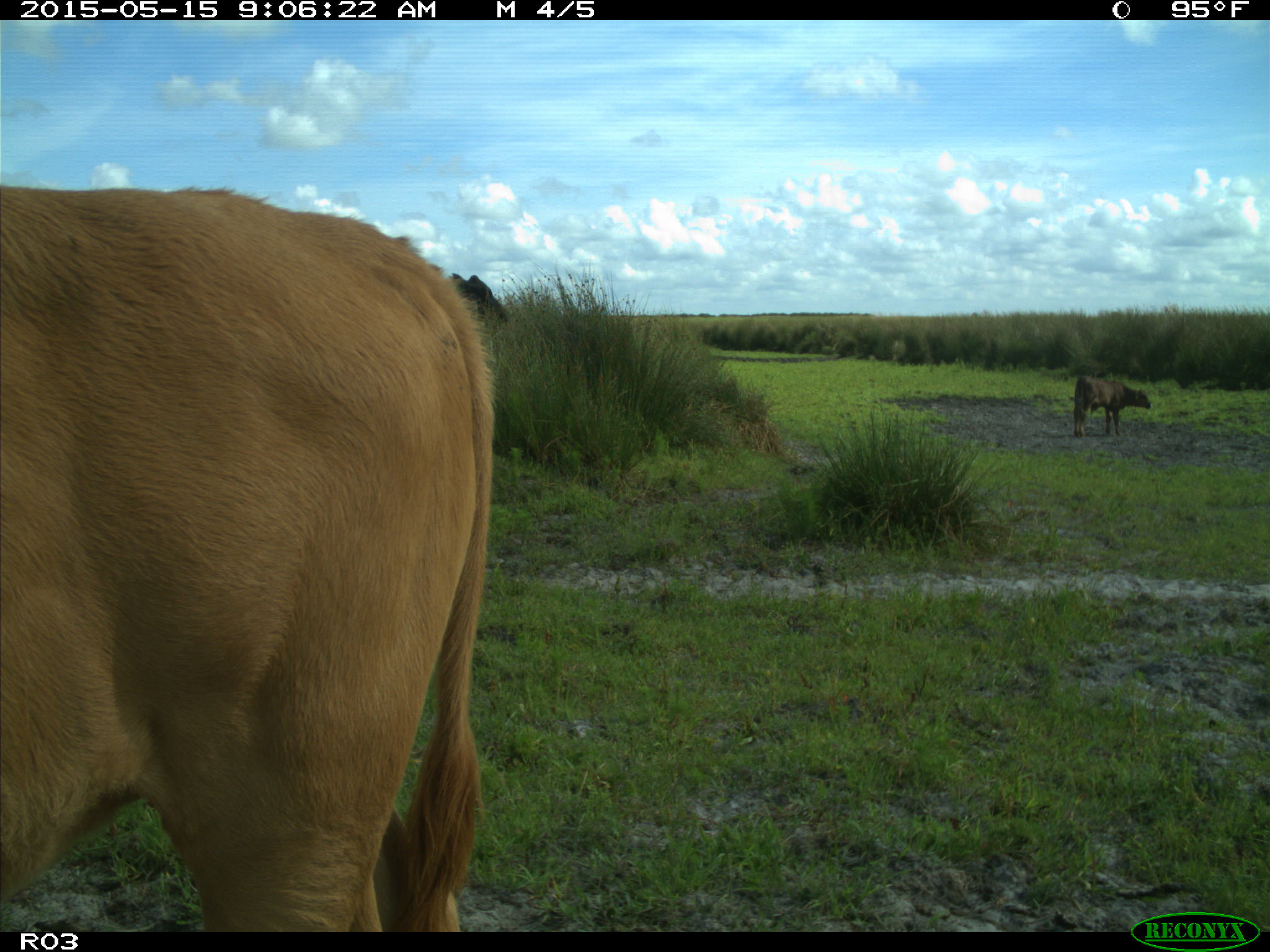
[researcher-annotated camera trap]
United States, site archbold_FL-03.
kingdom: Animalia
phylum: Chordata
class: Mammalia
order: Artiodactyla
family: Bovidae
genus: Bos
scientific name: Bos taurus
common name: domestic cow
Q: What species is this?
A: Bos taurus (domestic cow).